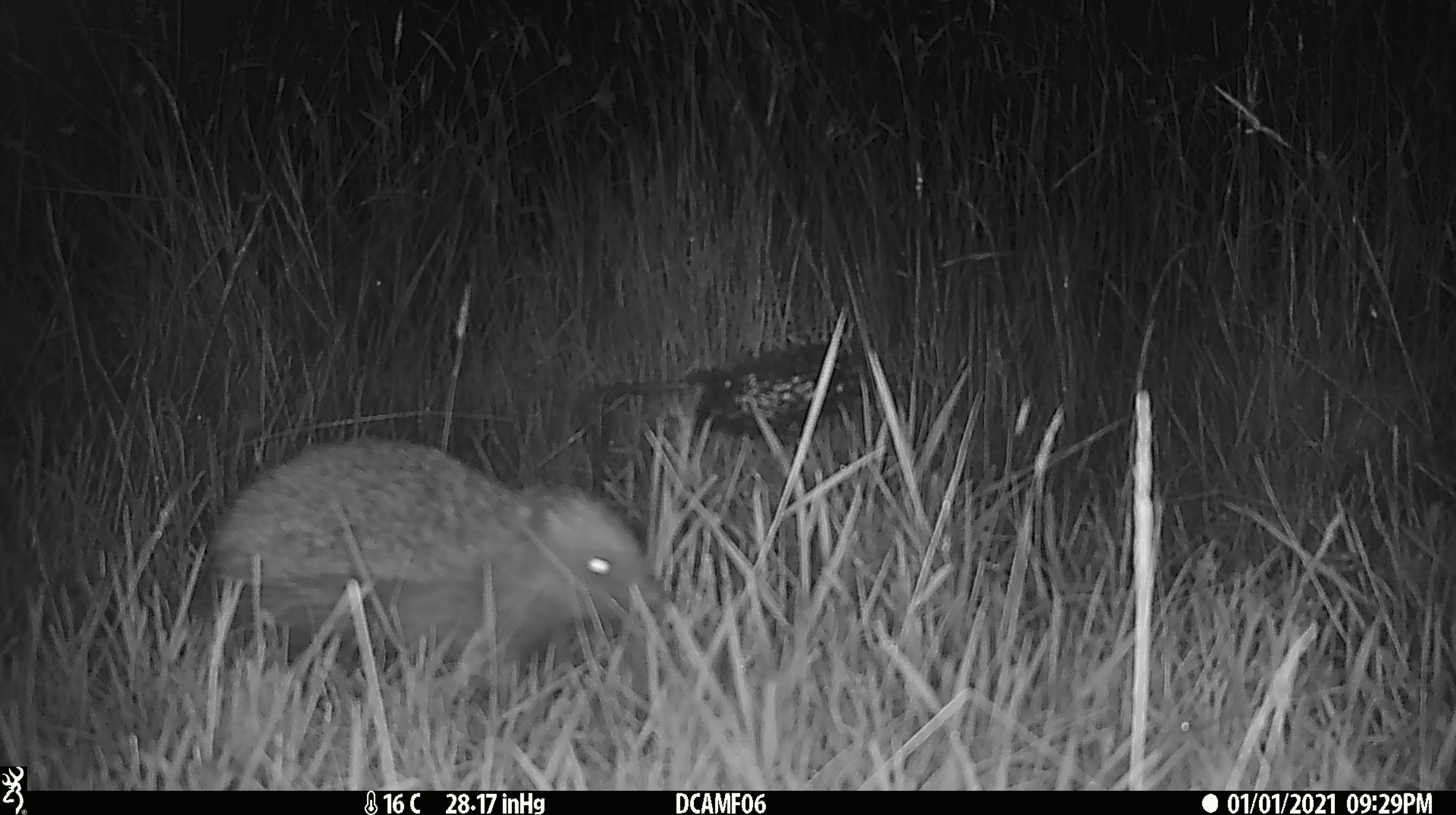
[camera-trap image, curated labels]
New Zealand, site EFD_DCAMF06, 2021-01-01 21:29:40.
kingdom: Animalia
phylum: Chordata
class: Mammalia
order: Eulipotyphla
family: Erinaceidae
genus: Erinaceus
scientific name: Erinaceus europaeus europaeus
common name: european hedgehog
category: hedgehog